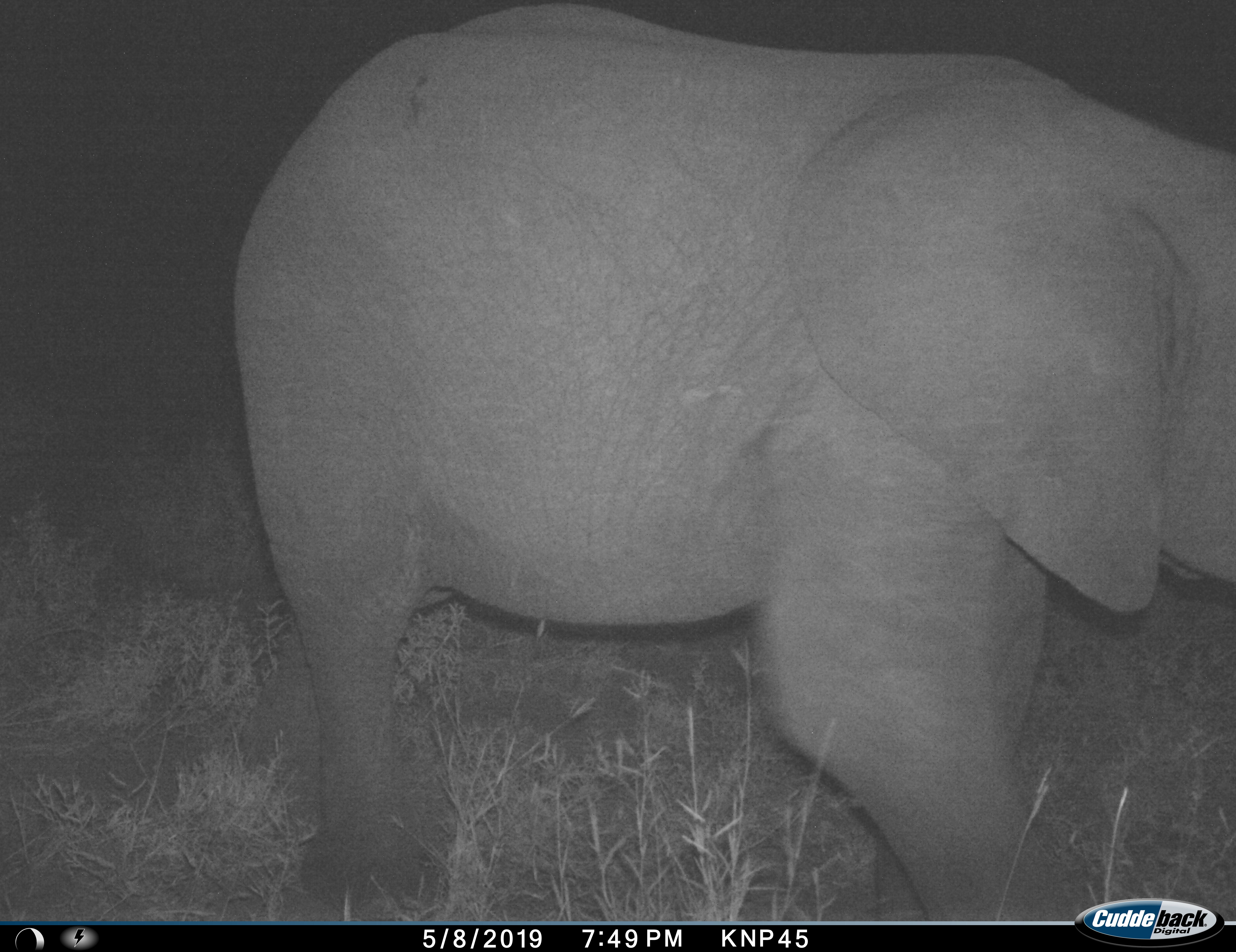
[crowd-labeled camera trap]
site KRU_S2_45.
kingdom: Animalia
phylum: Chordata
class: Mammalia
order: Proboscidea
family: Elephantidae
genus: Loxodonta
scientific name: Loxodonta africana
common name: african bush elephant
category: elephant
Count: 1.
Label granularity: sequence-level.